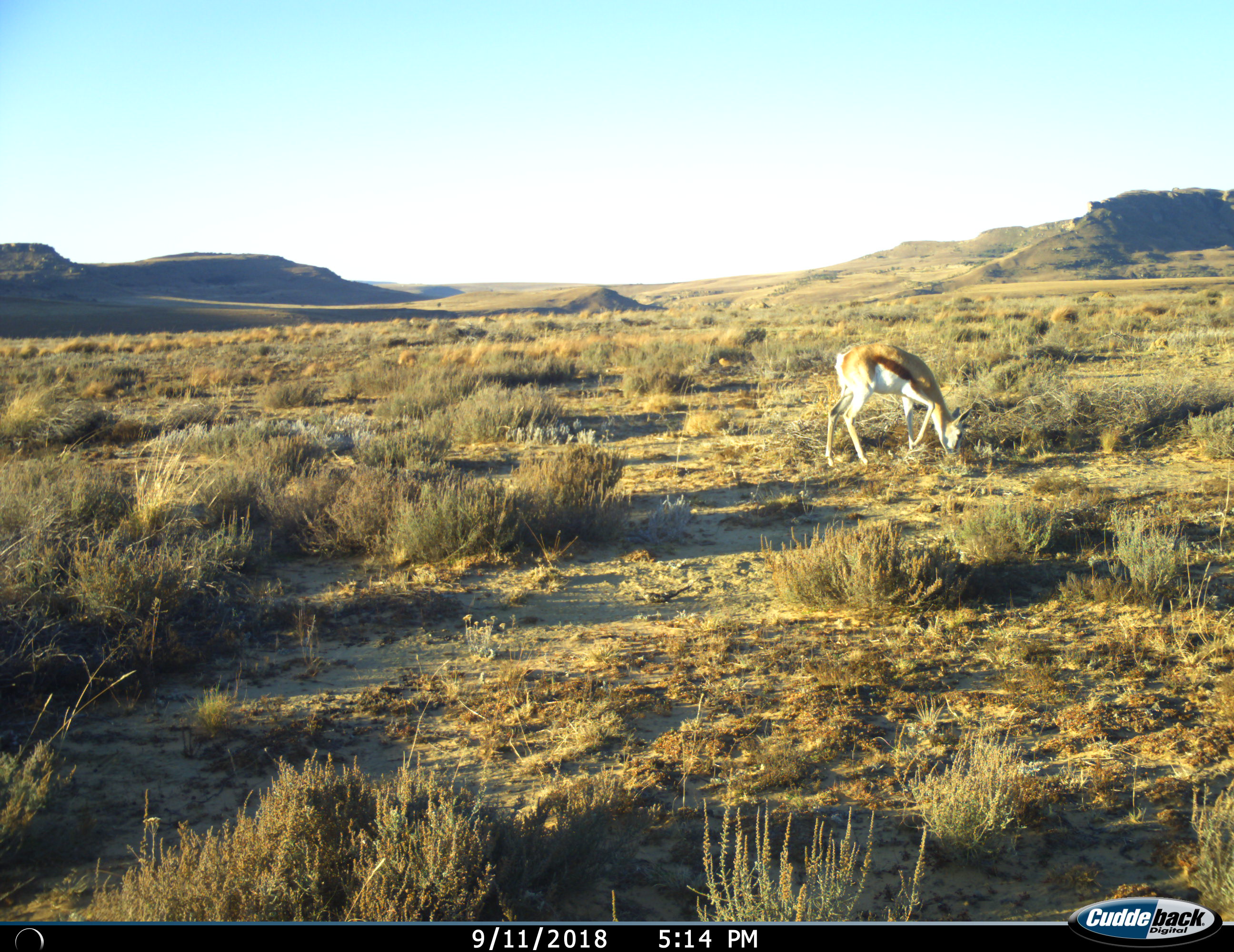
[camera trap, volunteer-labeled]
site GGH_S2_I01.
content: unidentified animal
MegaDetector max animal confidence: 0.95